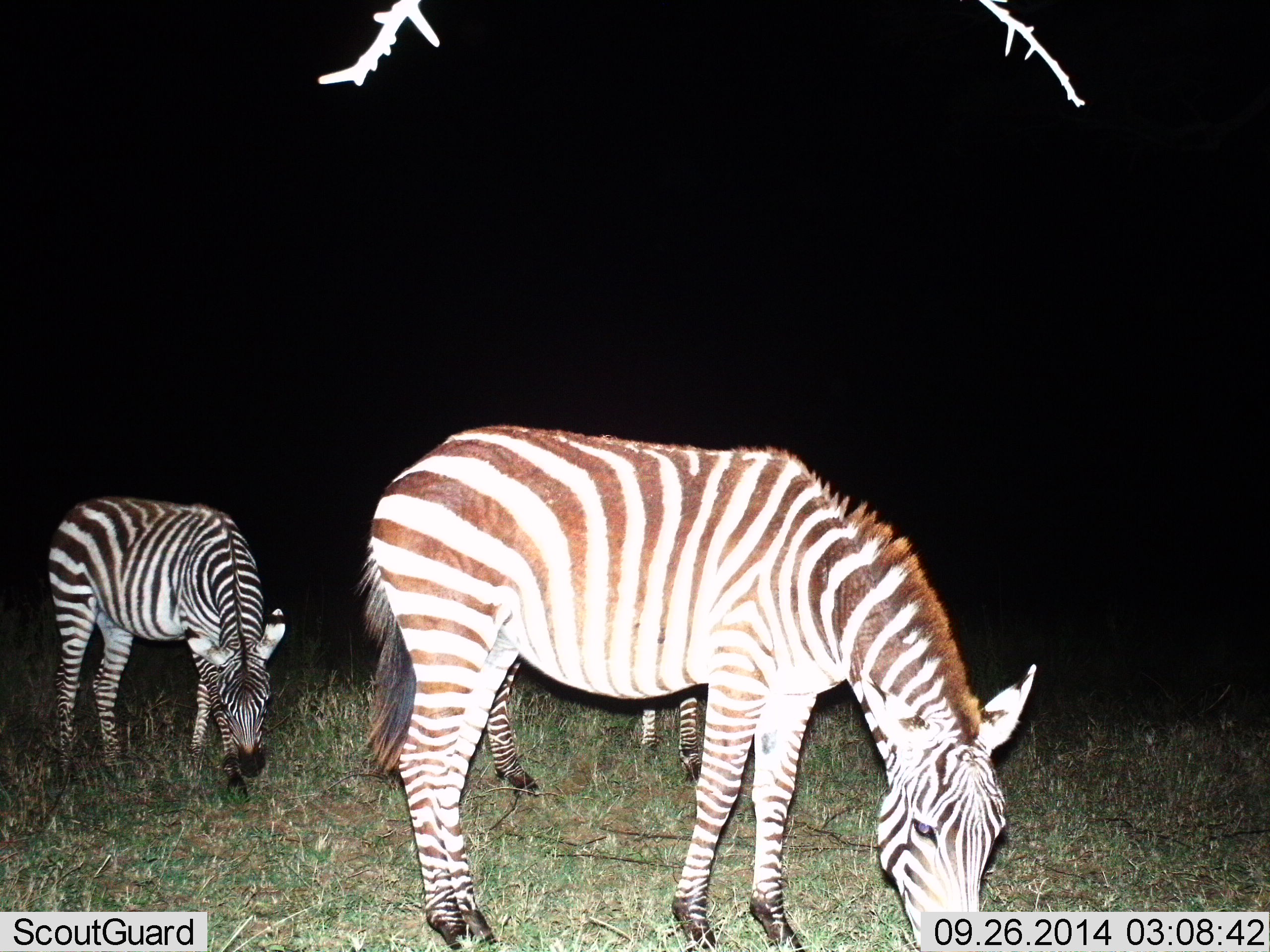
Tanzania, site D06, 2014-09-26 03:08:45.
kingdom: Animalia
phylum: Chordata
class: Mammalia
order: Perissodactyla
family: Equidae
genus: Equus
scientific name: Equus quagga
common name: plains zebra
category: zebra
Zebra (plains zebra) (Equus quagga), count 3. Behavior (volunteer vote fractions): standing 30%, resting 0%, moving 0%, interacting 0%. Young present (vote fraction): 10%. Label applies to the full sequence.